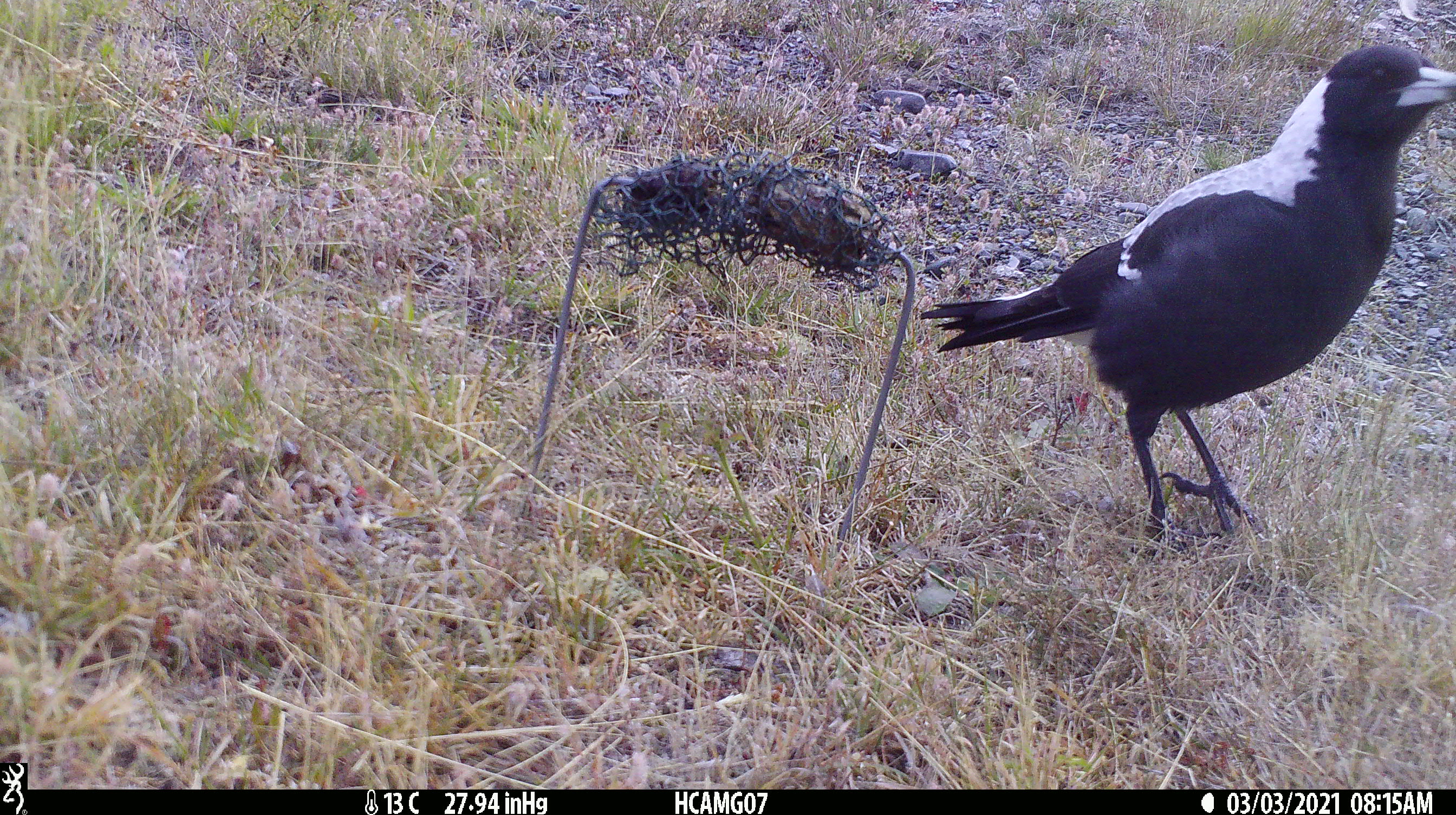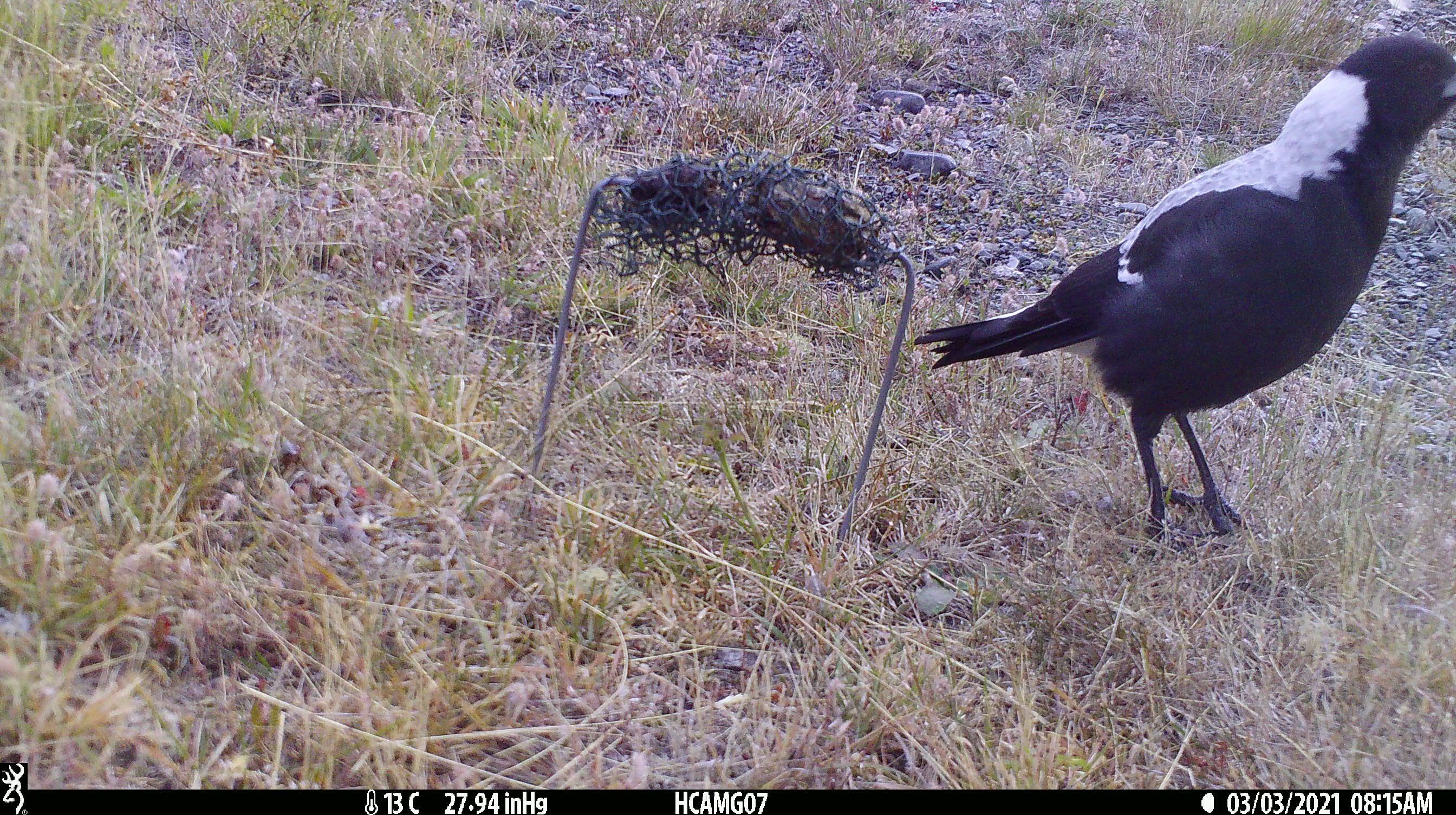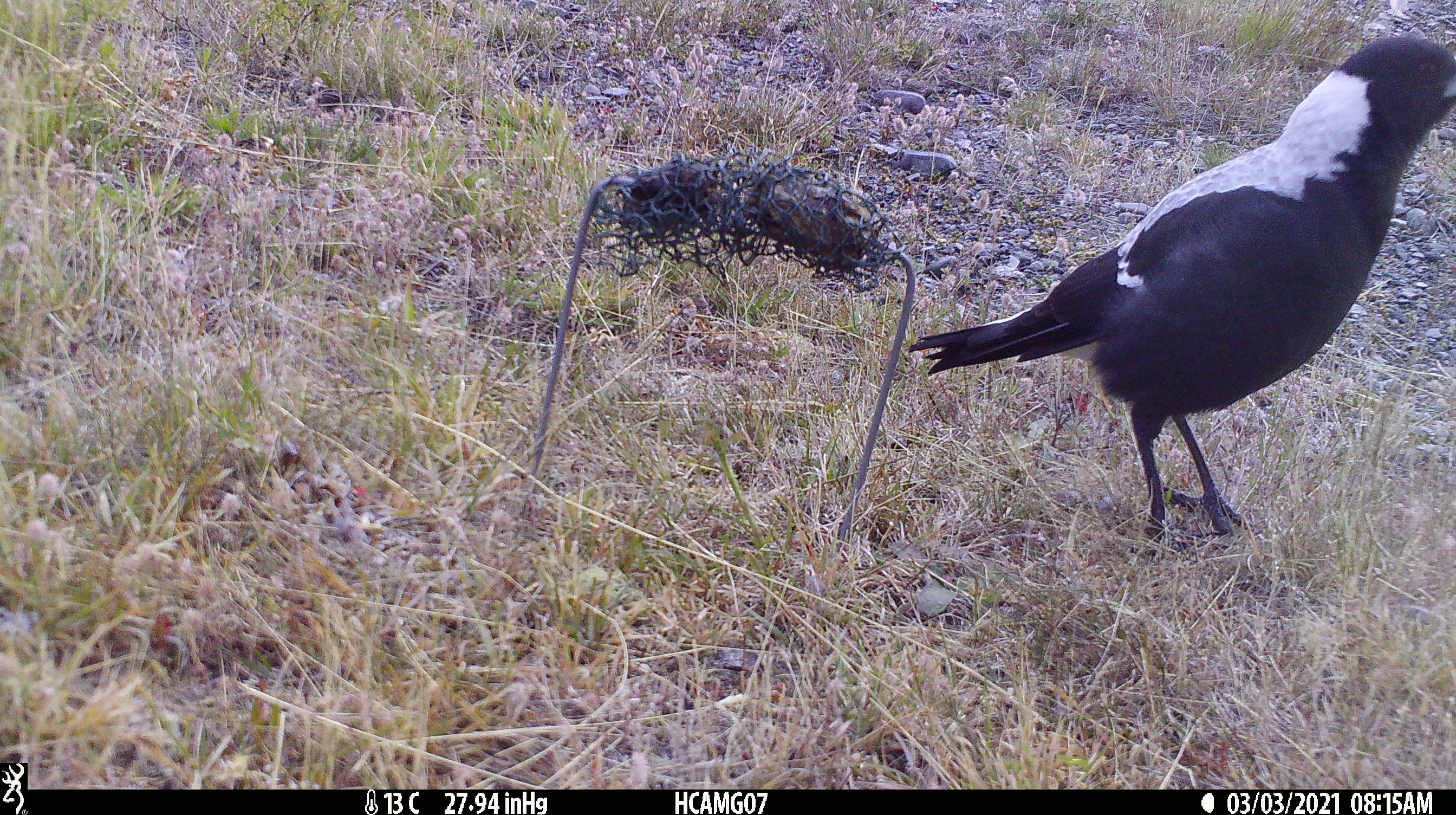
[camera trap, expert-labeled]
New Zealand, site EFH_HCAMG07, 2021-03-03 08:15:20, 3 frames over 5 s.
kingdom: Animalia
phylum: Chordata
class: Aves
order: Passeriformes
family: Artamidae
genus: Gymnorhina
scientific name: Gymnorhina tibicen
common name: australian magpie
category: magpie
Magpie (australian magpie) (Gymnorhina tibicen).